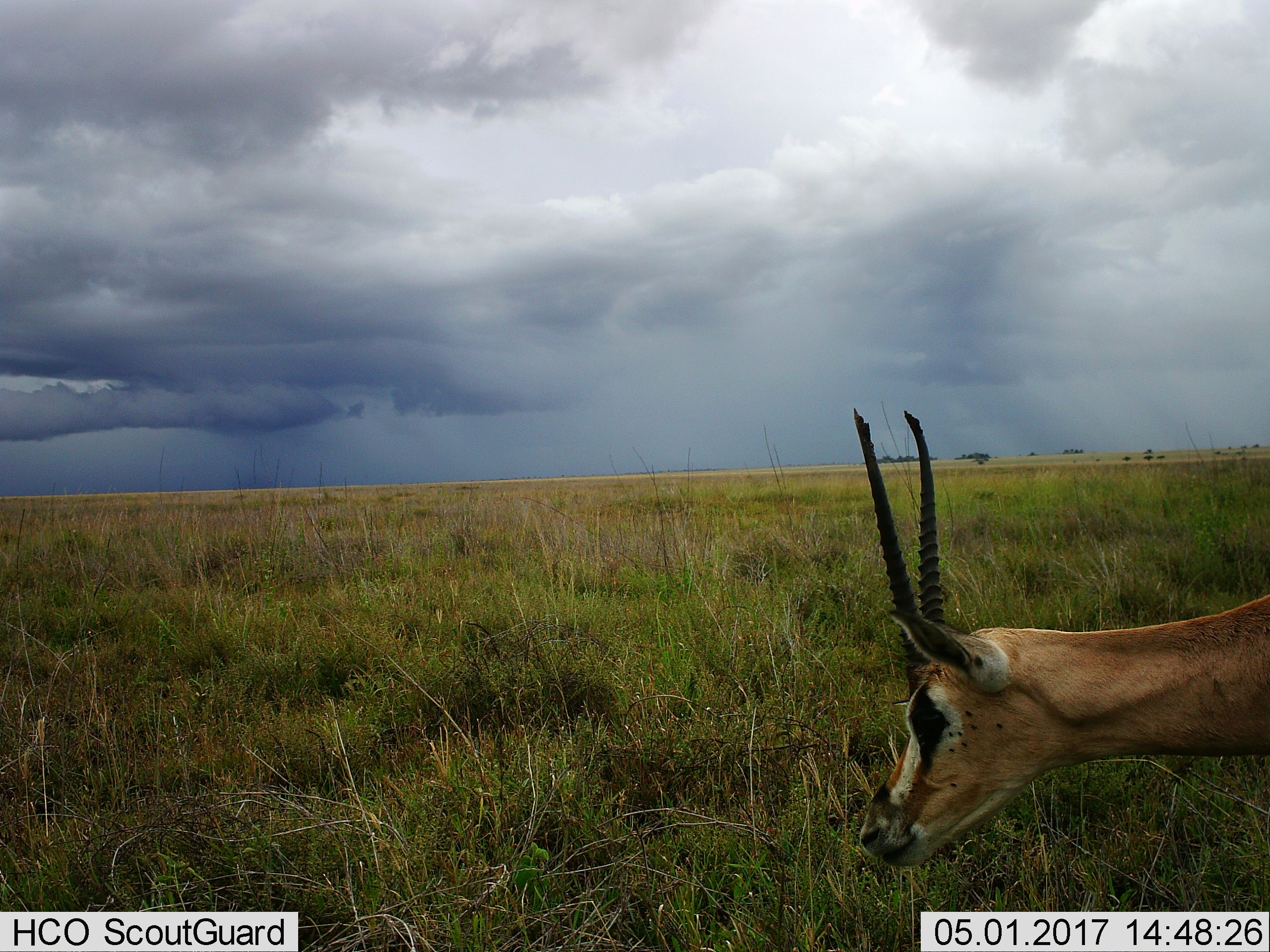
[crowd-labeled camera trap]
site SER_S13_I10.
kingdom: Animalia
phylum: Chordata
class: Mammalia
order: Artiodactyla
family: Bovidae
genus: Eudorcas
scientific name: Eudorcas thomsonii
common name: thomson's gazelle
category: gazellethomsons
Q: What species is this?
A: Gazellethomsons (thomson's gazelle) (Eudorcas thomsonii).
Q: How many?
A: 1.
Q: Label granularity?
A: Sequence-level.